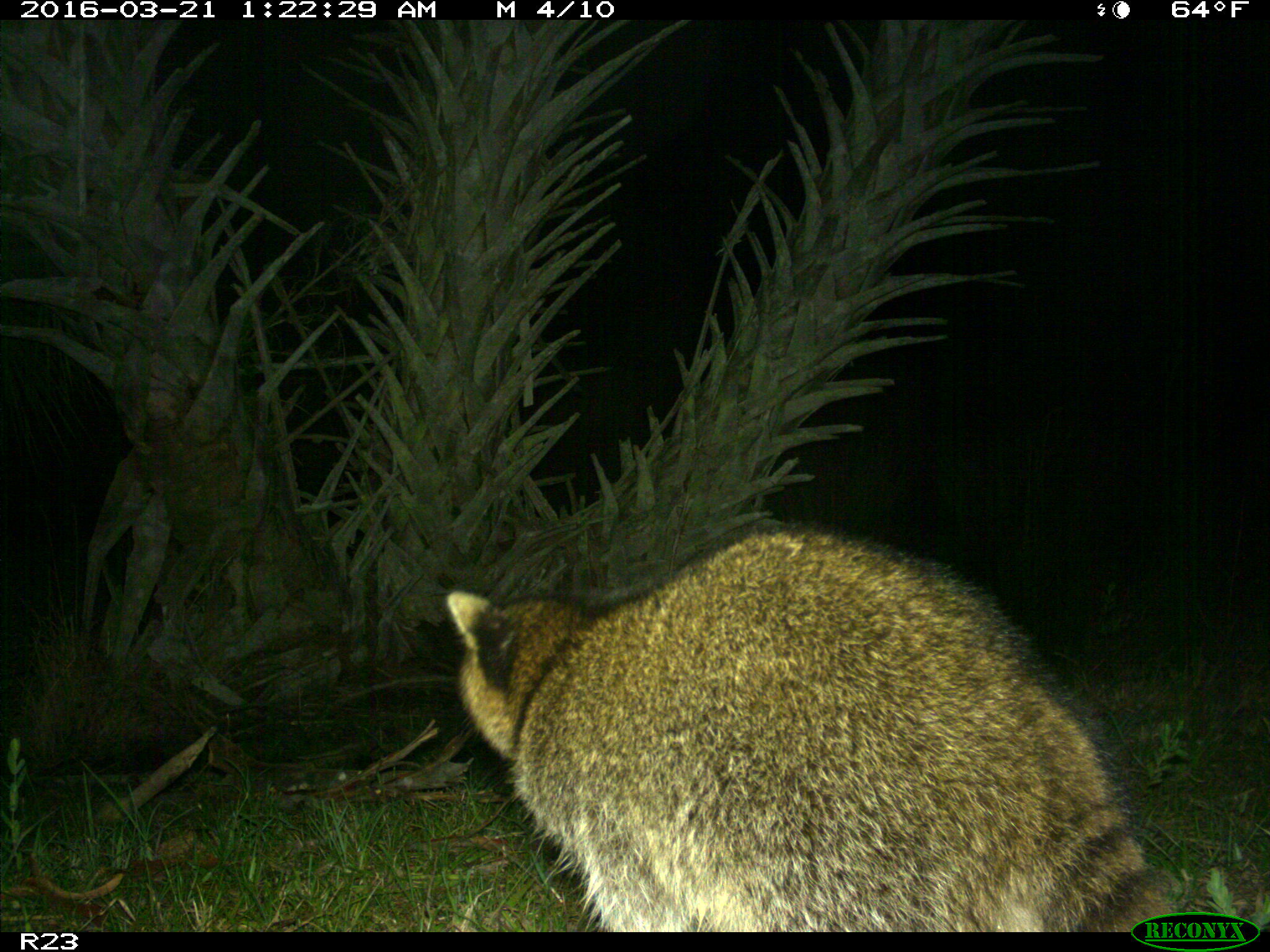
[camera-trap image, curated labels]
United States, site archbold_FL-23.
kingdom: Animalia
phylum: Chordata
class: Mammalia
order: Carnivora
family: Procyonidae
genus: Procyon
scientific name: Procyon lotor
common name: common raccoon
Procyon lotor (common raccoon).